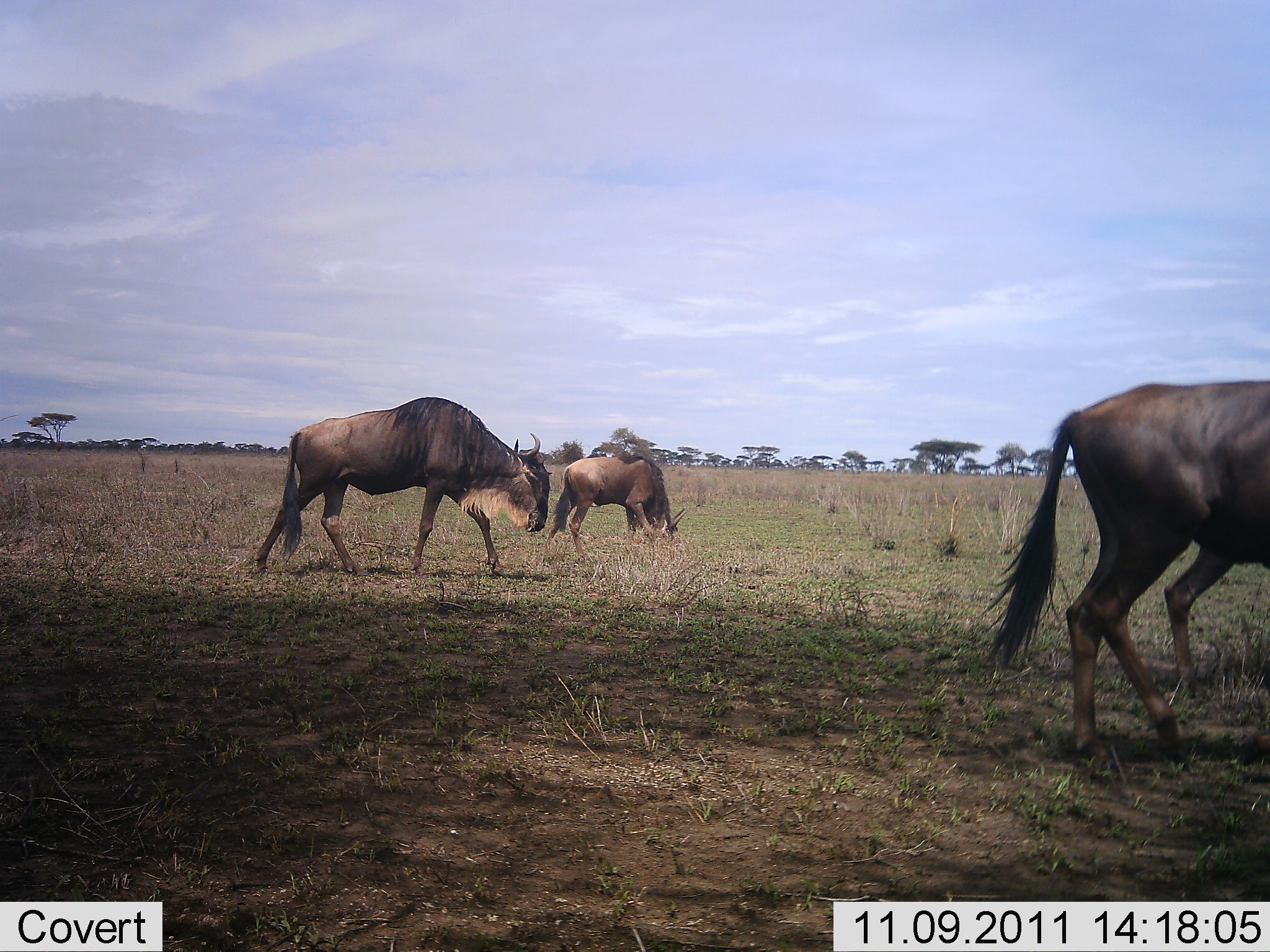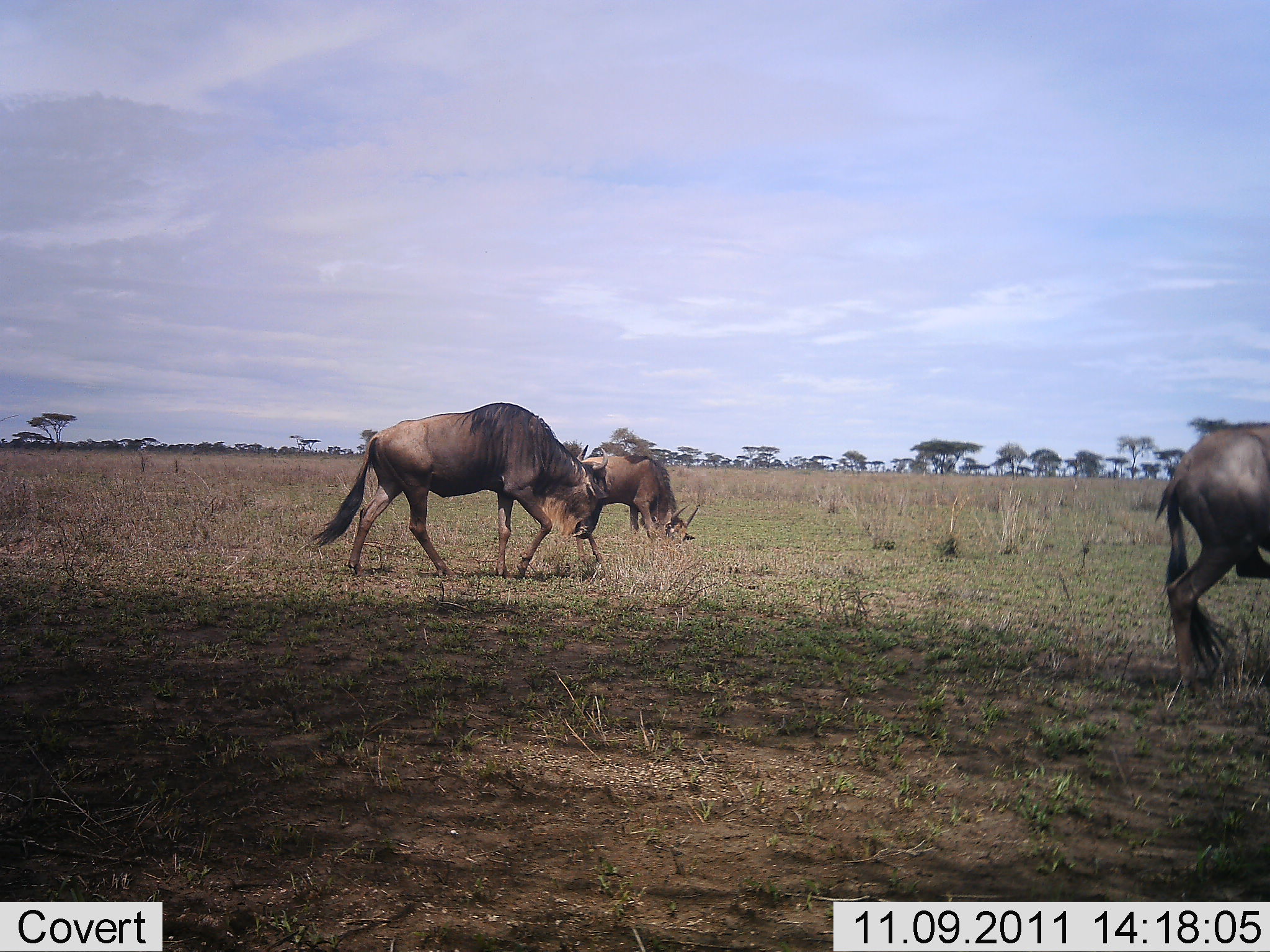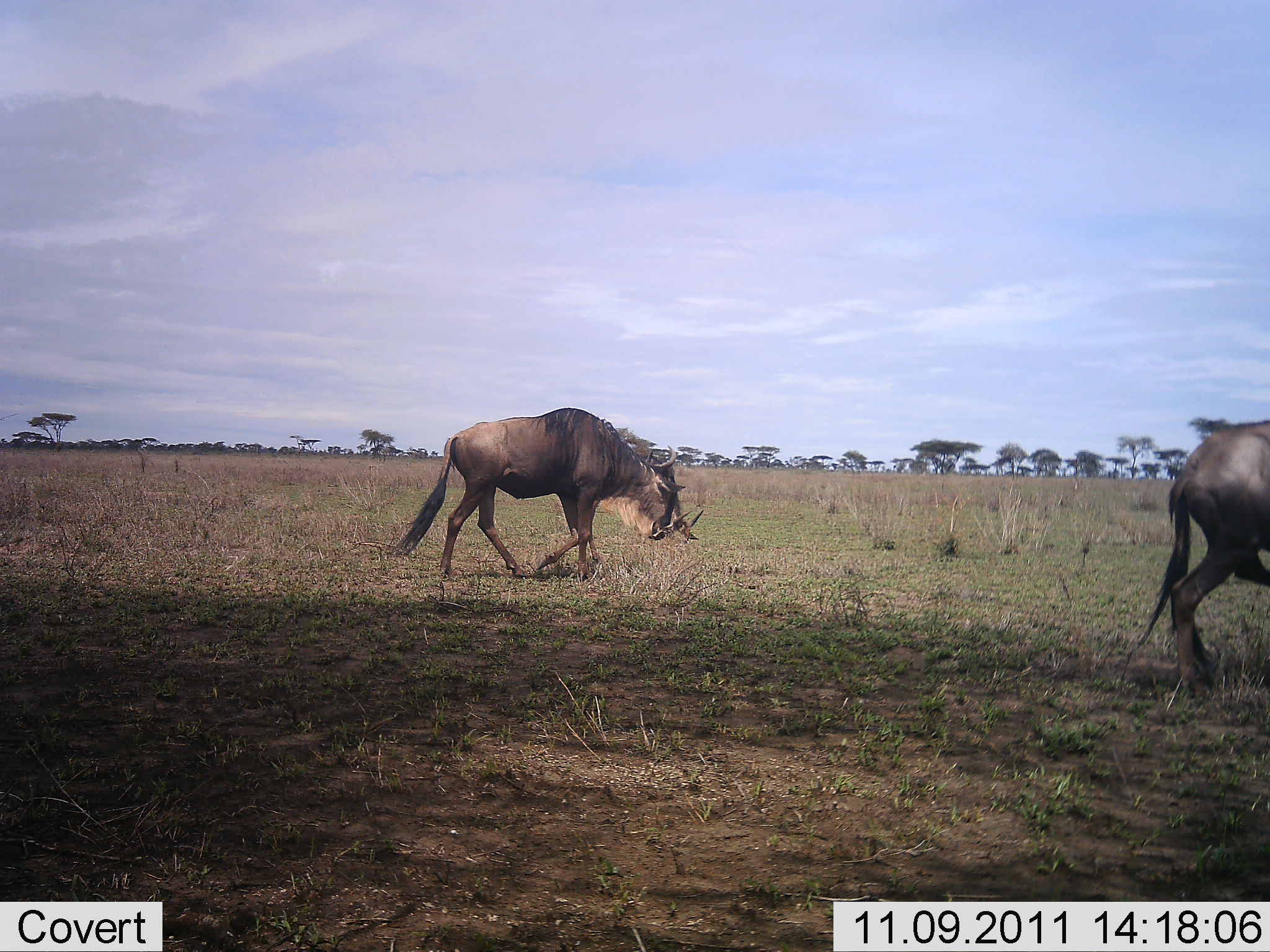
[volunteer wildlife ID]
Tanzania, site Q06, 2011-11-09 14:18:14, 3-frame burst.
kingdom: Animalia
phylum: Chordata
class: Mammalia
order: Artiodactyla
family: Bovidae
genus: Connochaetes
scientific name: Connochaetes taurinus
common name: blue wildebeest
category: wildebeest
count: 3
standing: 0%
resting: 9%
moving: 91%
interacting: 0%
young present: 0%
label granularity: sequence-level